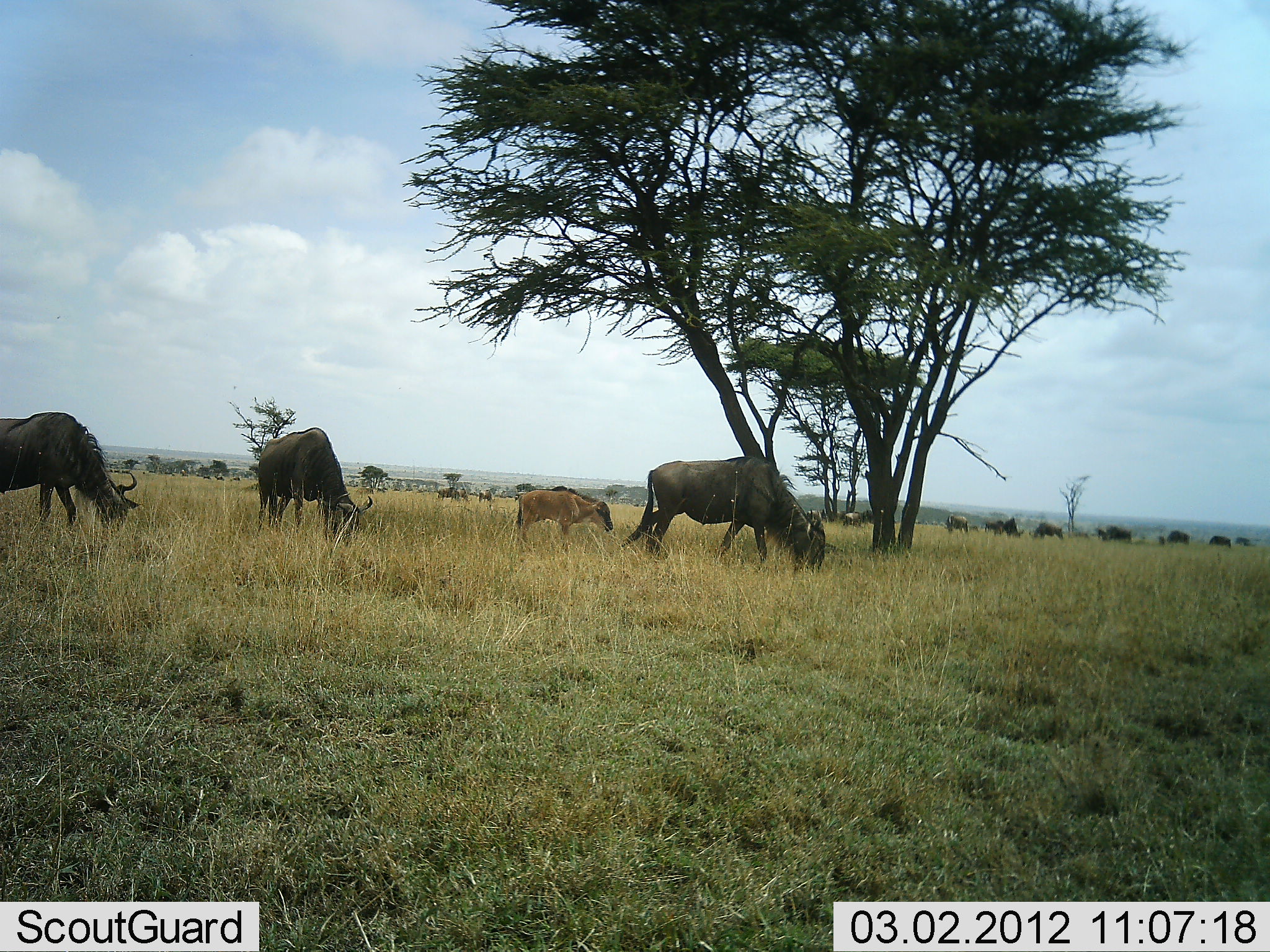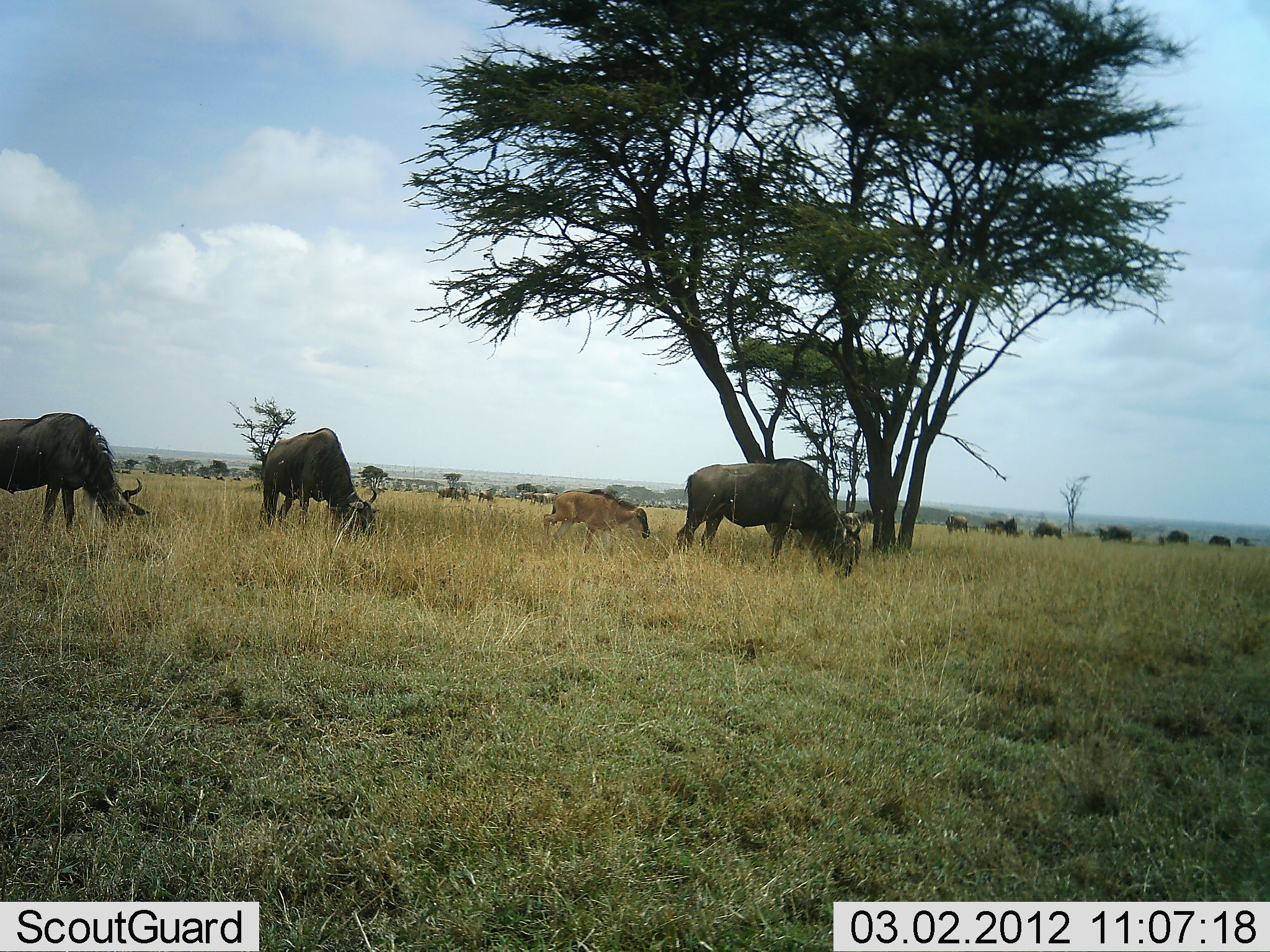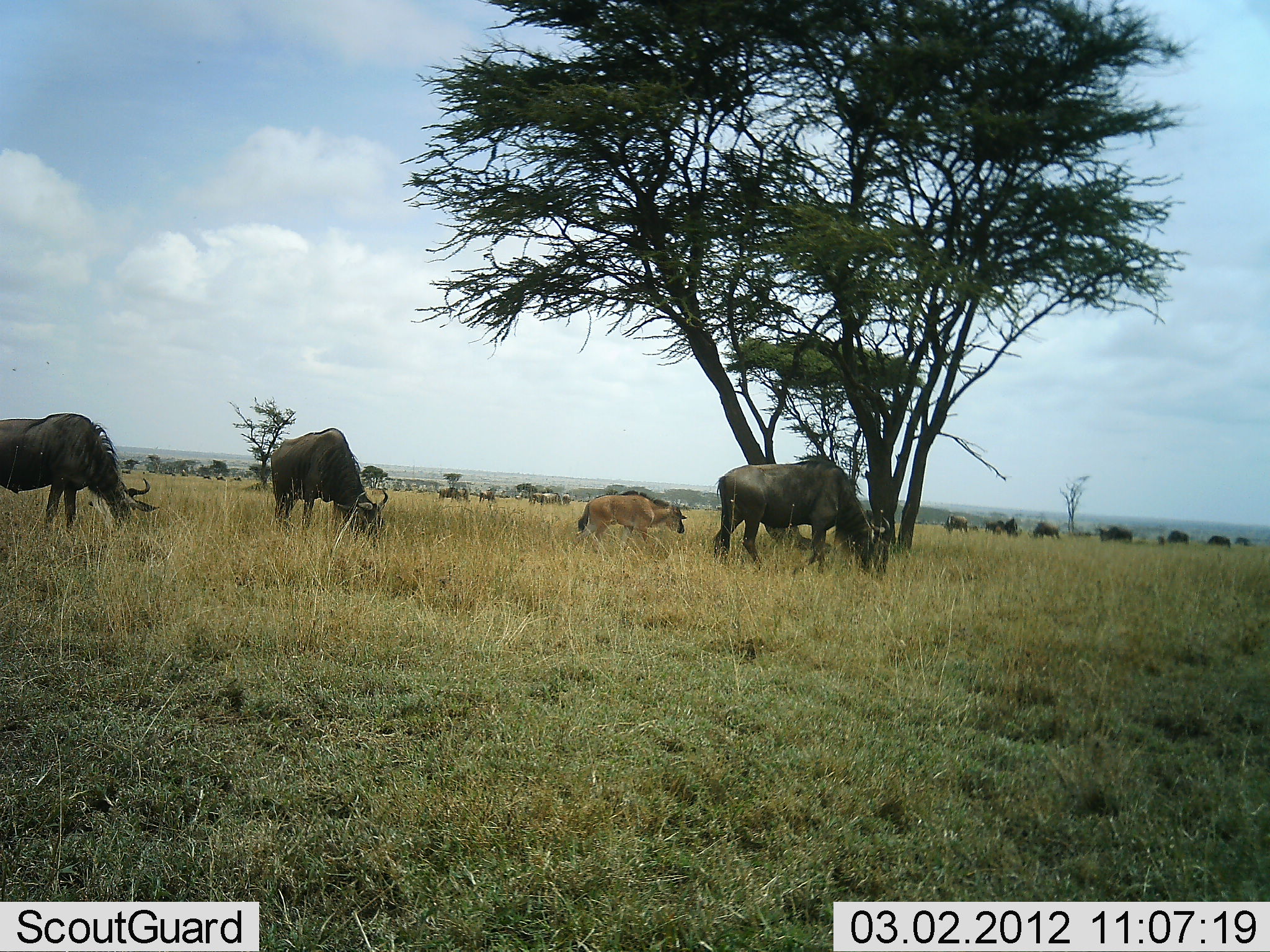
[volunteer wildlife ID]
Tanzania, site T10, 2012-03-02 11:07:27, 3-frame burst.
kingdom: Animalia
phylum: Chordata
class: Mammalia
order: Artiodactyla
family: Bovidae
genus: Connochaetes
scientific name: Connochaetes taurinus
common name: blue wildebeest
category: wildebeest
Wildebeest (blue wildebeest) (Connochaetes taurinus), count 11-50. Behavior (volunteer vote fractions): standing 31%, resting 3%, moving 52%, interacting 3%. Young present (vote fraction): 79%. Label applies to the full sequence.